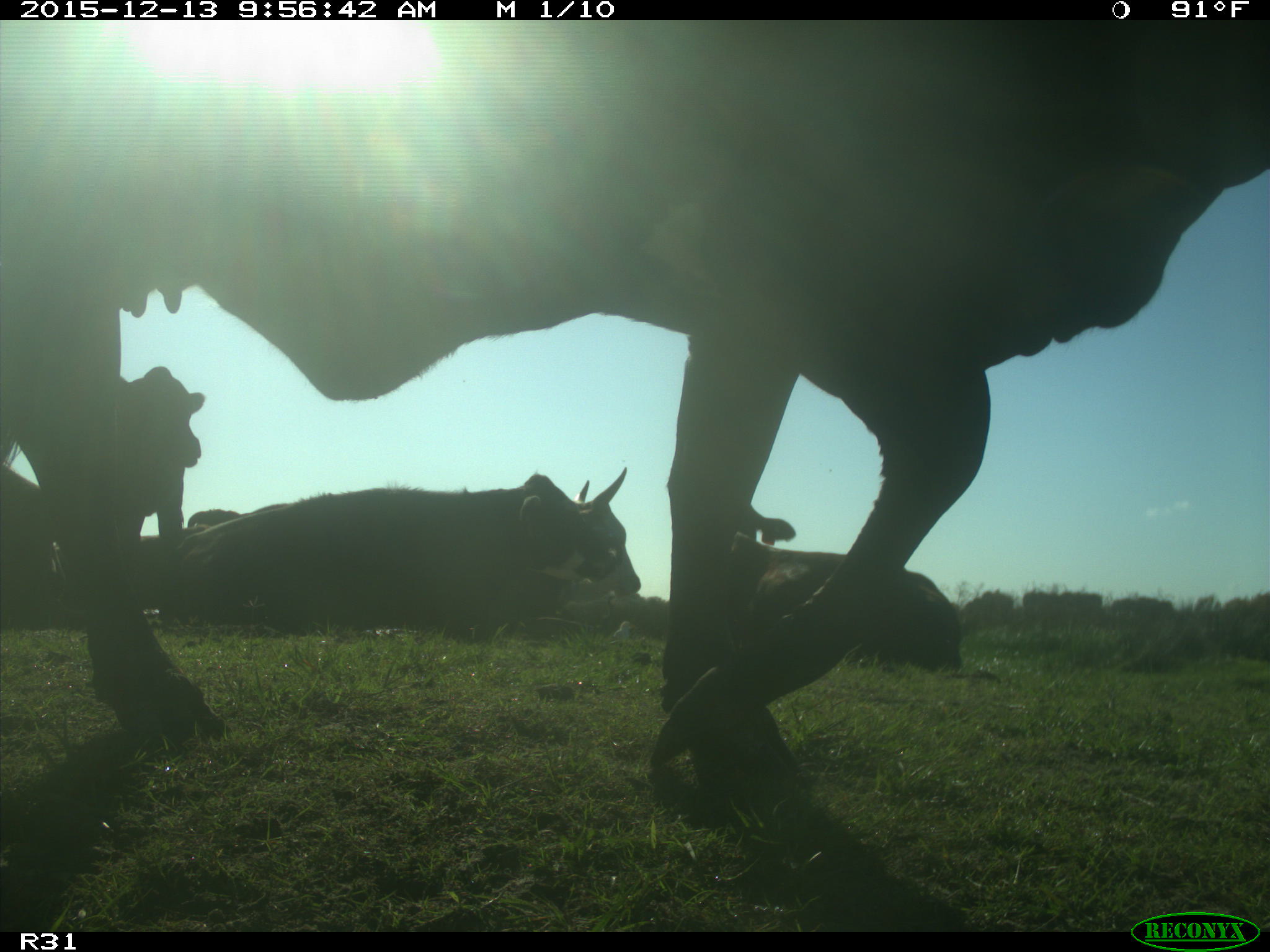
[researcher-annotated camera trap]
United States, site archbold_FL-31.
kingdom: Animalia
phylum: Chordata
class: Mammalia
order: Artiodactyla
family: Bovidae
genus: Bos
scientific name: Bos taurus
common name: domestic cow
Bos taurus (domestic cow).